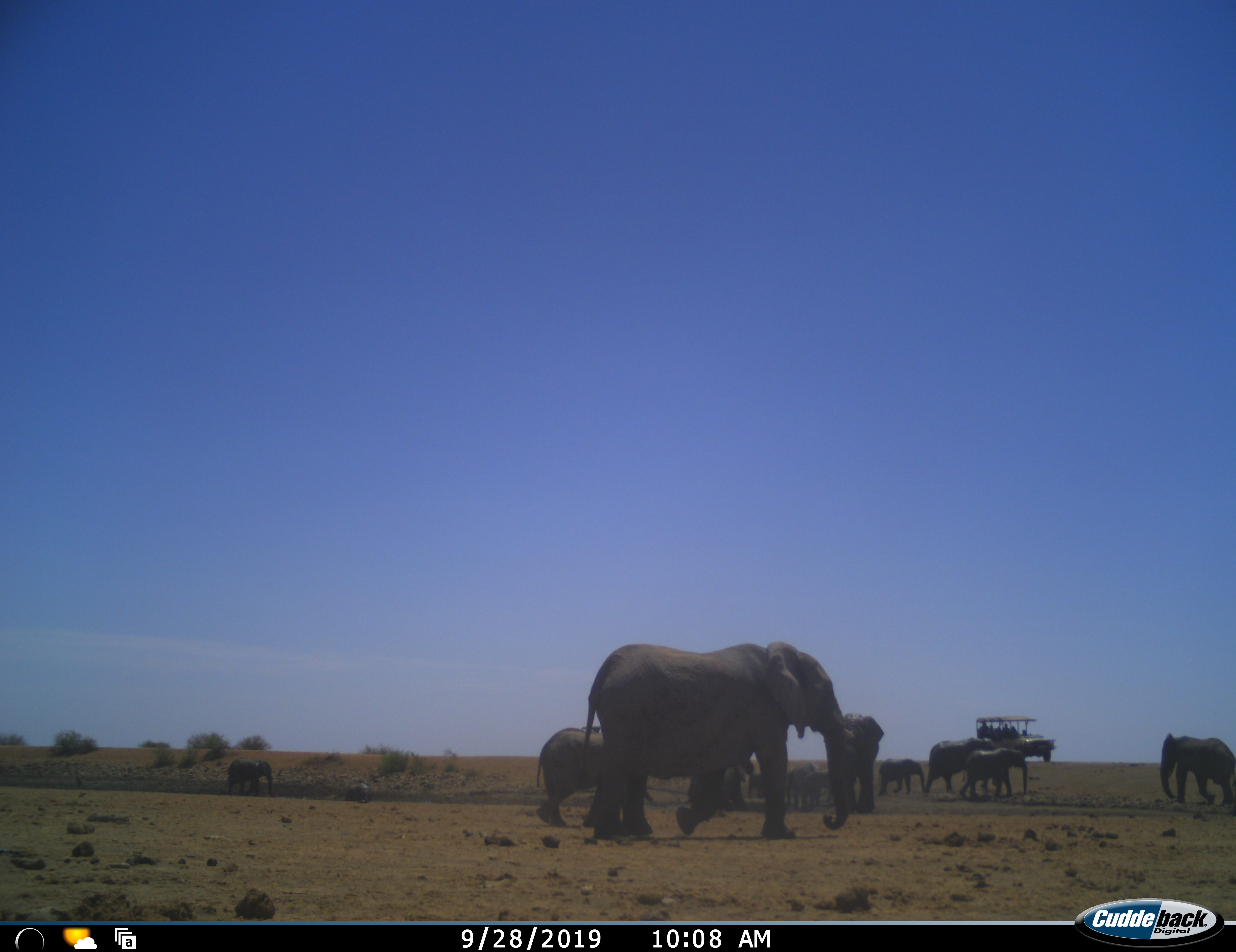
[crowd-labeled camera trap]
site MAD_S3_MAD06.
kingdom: Animalia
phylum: Chordata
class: Mammalia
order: Proboscidea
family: Elephantidae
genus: Loxodonta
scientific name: Loxodonta africana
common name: african bush elephant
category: elephant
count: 11-50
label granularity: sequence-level